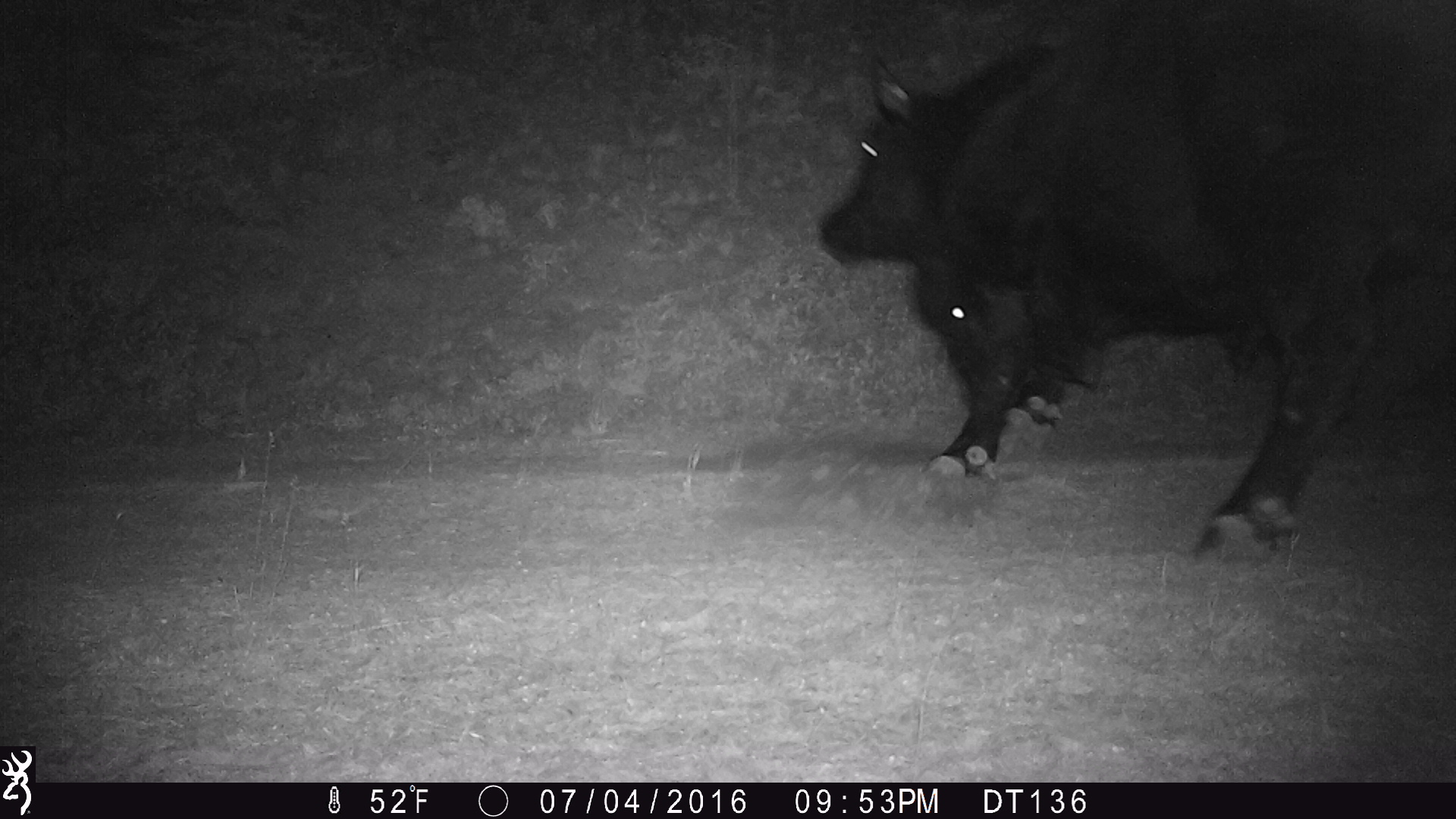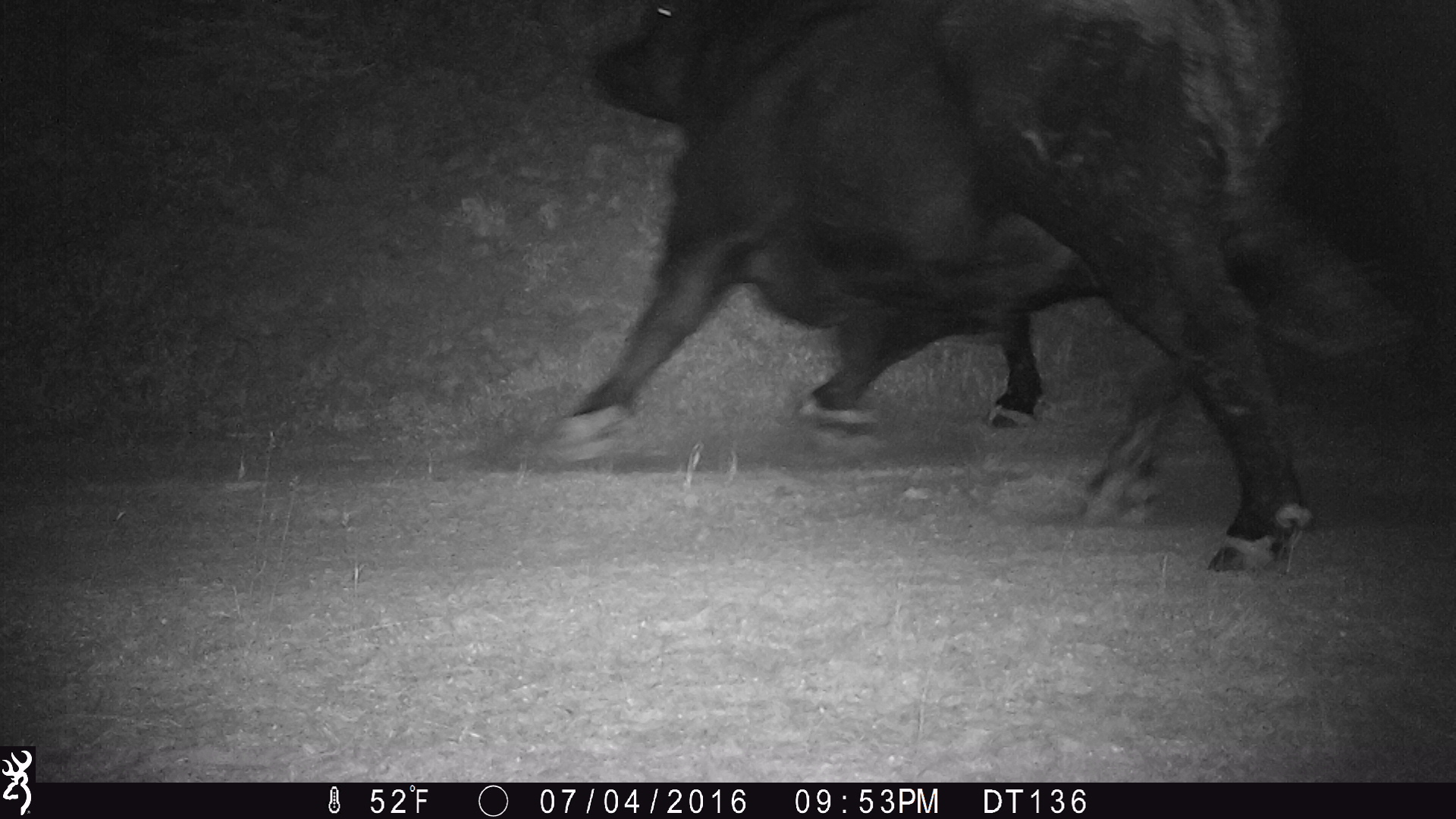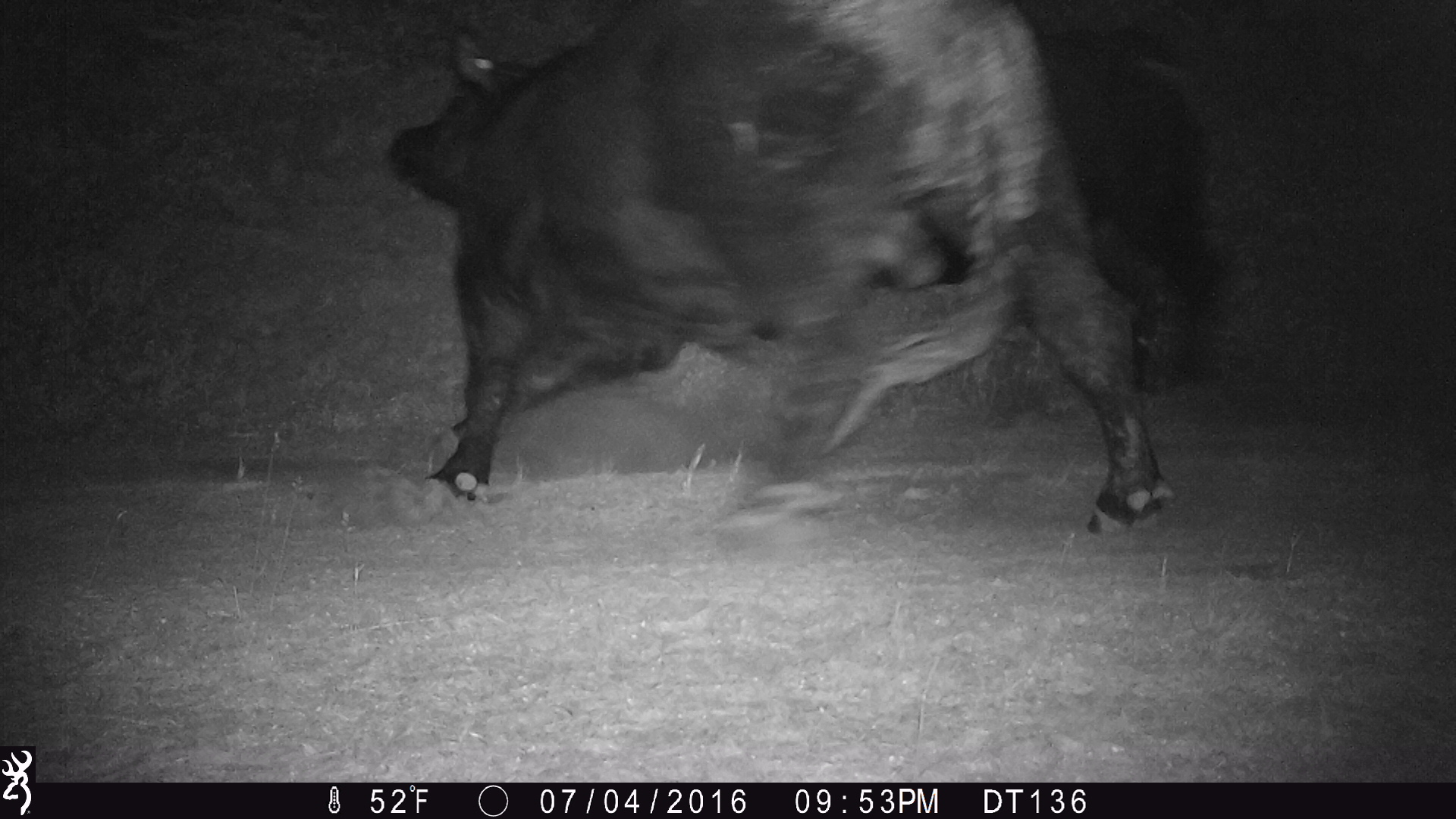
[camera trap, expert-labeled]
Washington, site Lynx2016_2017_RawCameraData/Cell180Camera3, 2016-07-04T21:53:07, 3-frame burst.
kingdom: Animalia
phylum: Chordata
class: Mammalia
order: Artiodactyla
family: Bovidae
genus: Bos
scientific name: Bos taurus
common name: domestic cattle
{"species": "domestic cattle (Bos taurus)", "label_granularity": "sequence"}